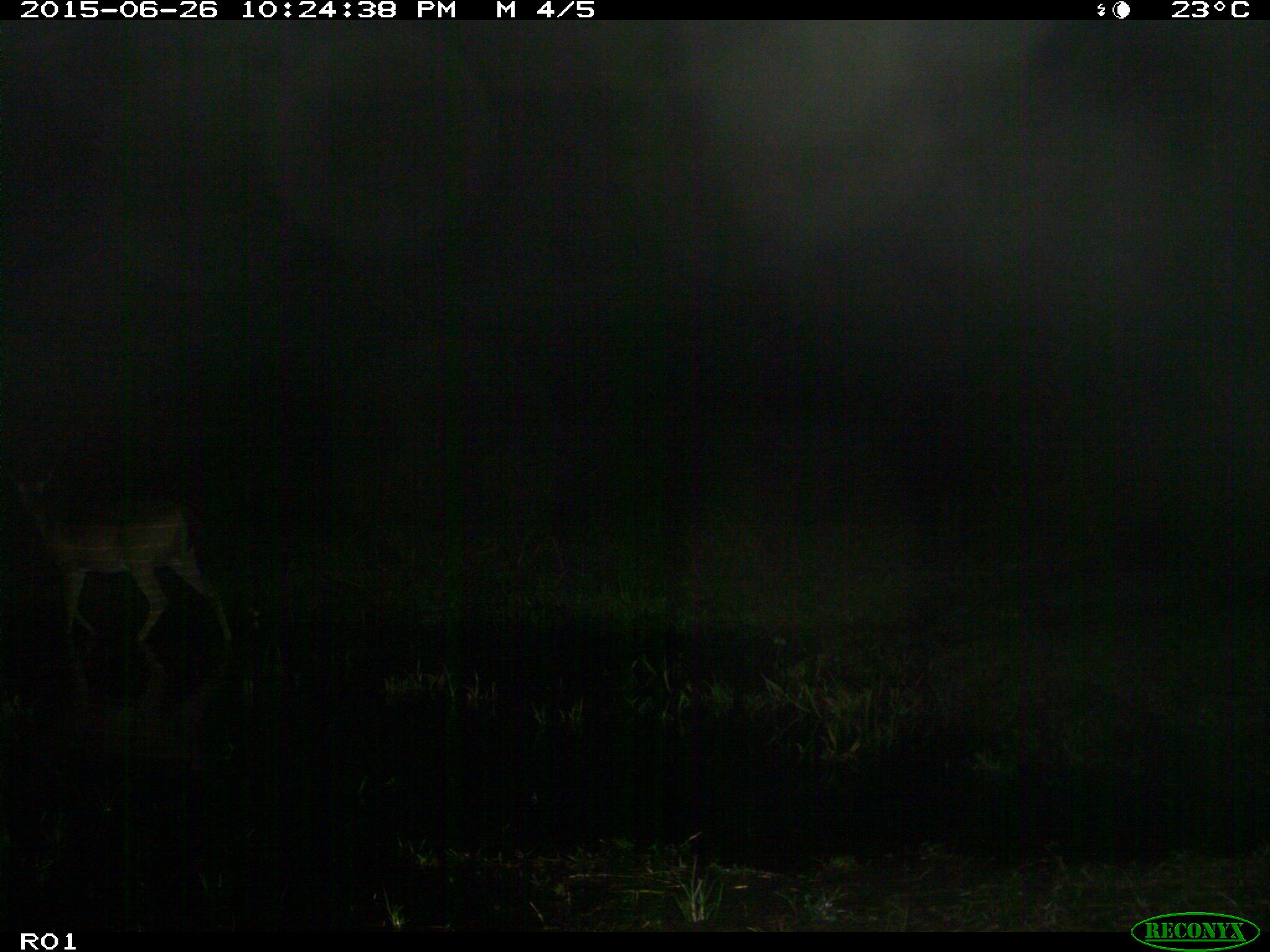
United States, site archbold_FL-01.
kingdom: Animalia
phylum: Chordata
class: Mammalia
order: Artiodactyla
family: Cervidae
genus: Odocoileus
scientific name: Odocoileus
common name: deer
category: unidentified deer